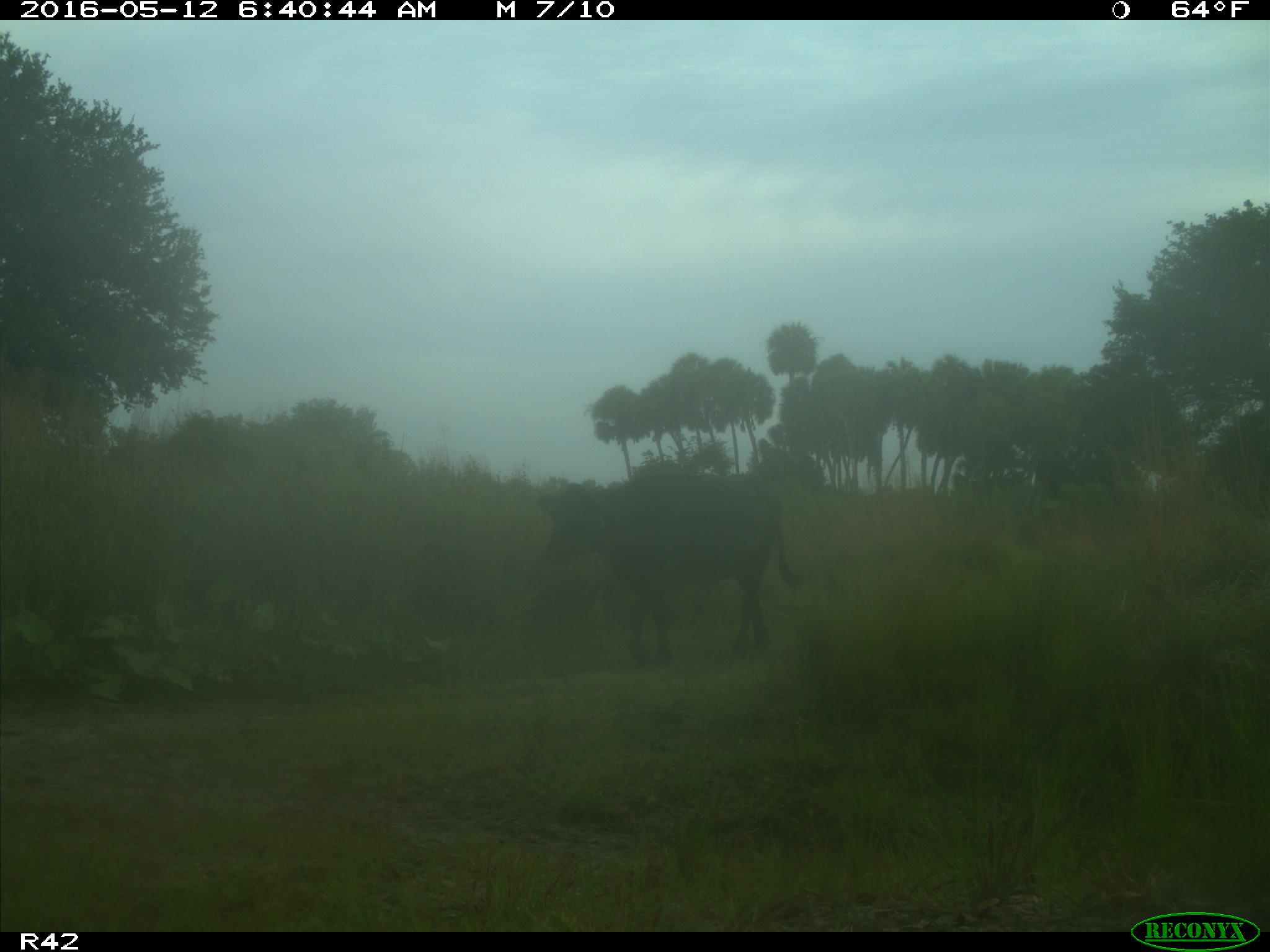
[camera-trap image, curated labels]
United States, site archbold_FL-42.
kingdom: Animalia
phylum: Chordata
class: Mammalia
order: Artiodactyla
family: Bovidae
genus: Bos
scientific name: Bos taurus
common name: domestic cow